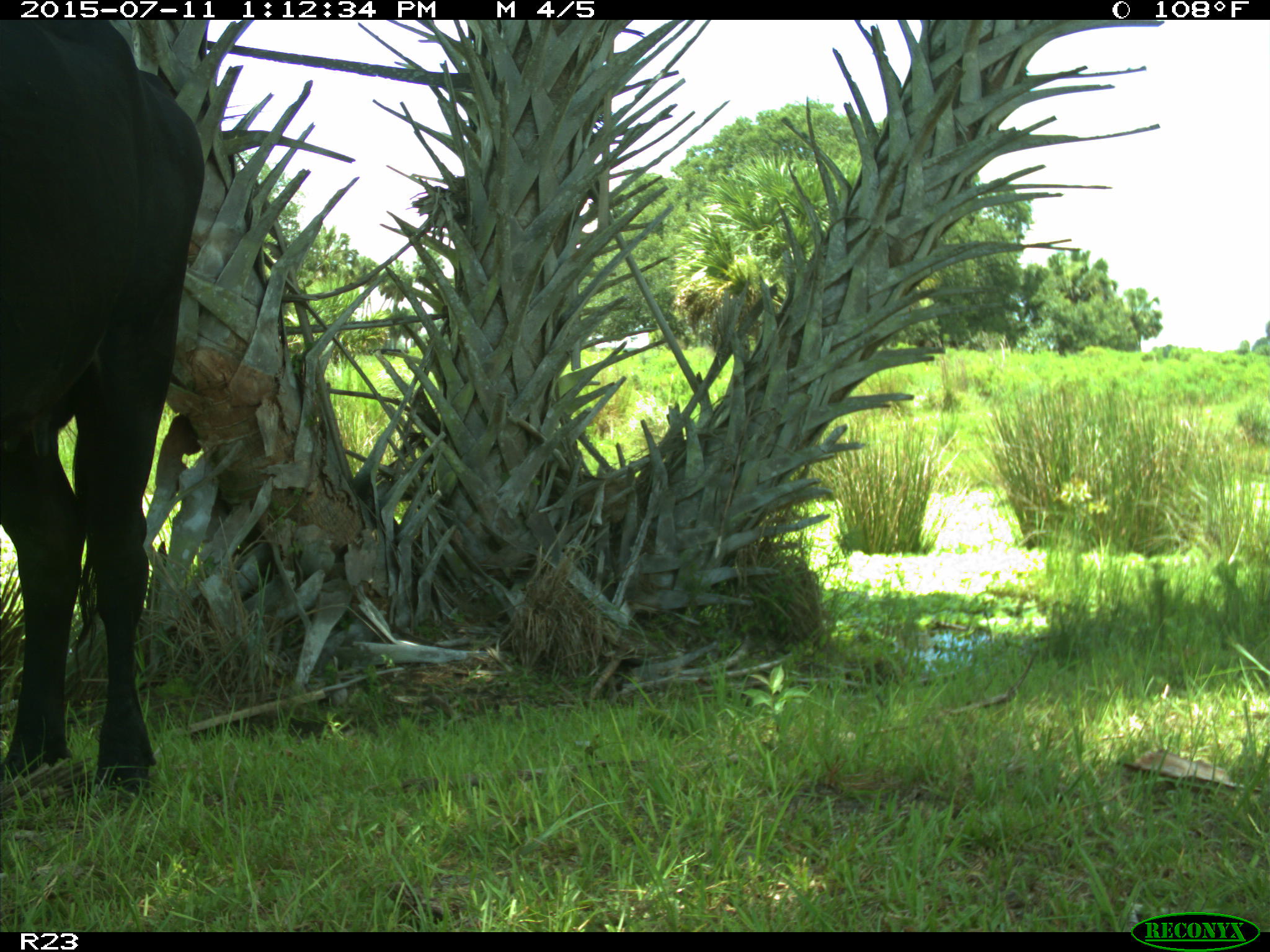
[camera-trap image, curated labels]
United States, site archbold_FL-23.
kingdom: Animalia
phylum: Chordata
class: Mammalia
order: Artiodactyla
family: Bovidae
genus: Bos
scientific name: Bos taurus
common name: domestic cow